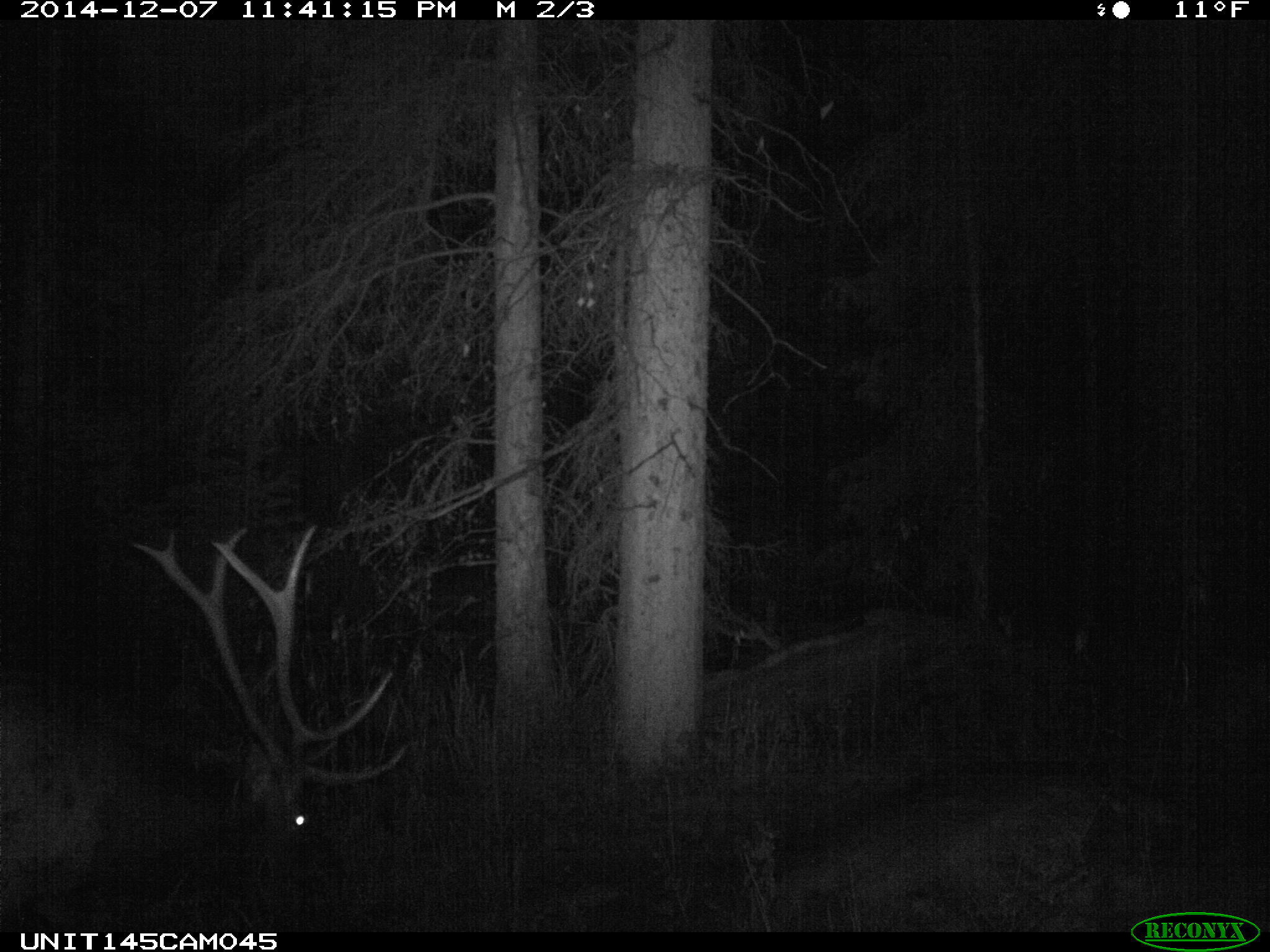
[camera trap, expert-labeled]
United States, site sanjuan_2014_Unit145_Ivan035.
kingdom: Animalia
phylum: Chordata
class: Mammalia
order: Artiodactyla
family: Cervidae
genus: Cervus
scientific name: Cervus elaphus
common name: red deer